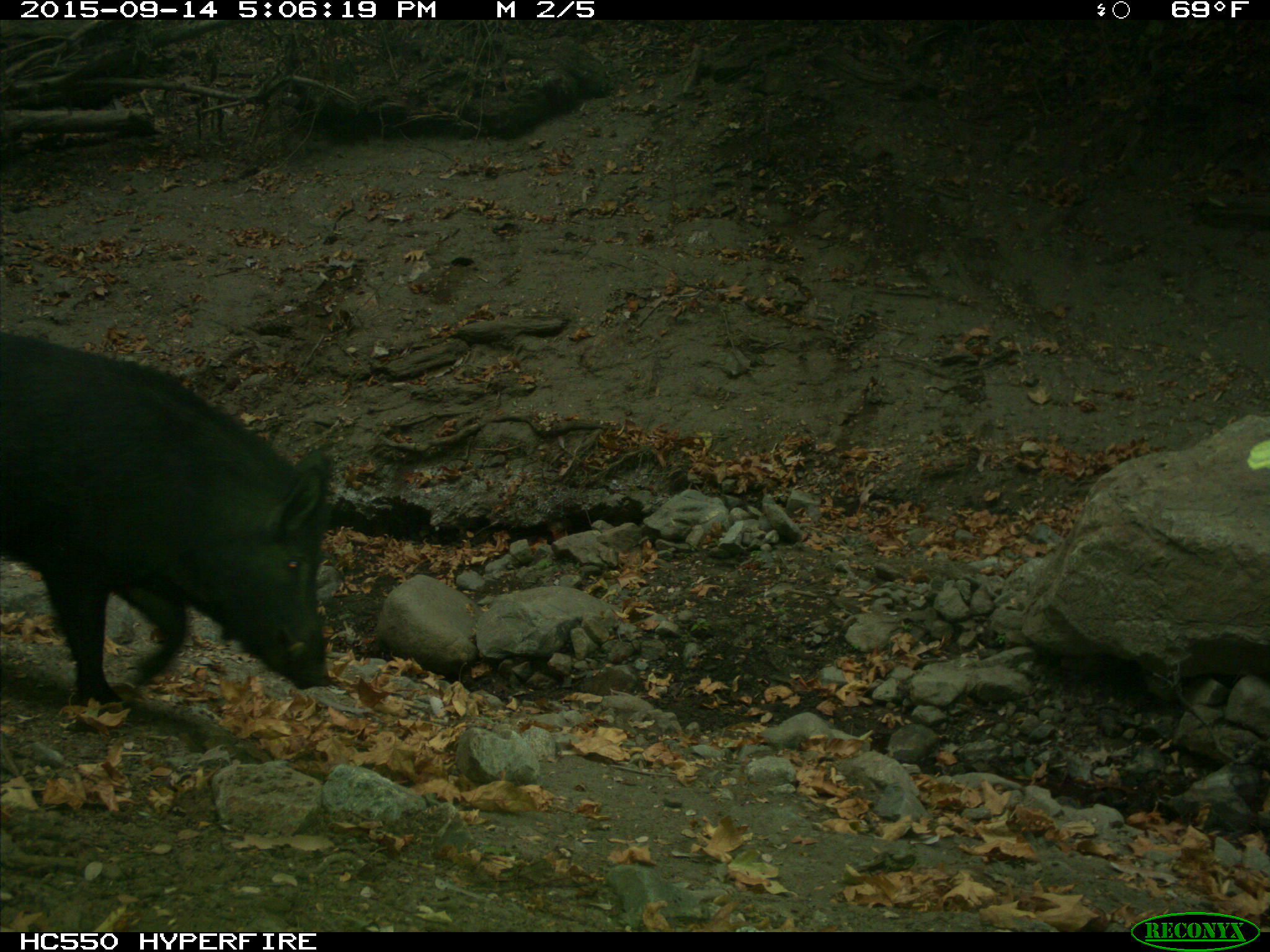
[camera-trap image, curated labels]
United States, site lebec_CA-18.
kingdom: Animalia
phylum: Chordata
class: Mammalia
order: Artiodactyla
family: Suidae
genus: Sus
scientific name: Sus scrofa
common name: wild boar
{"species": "Sus scrofa (wild boar)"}